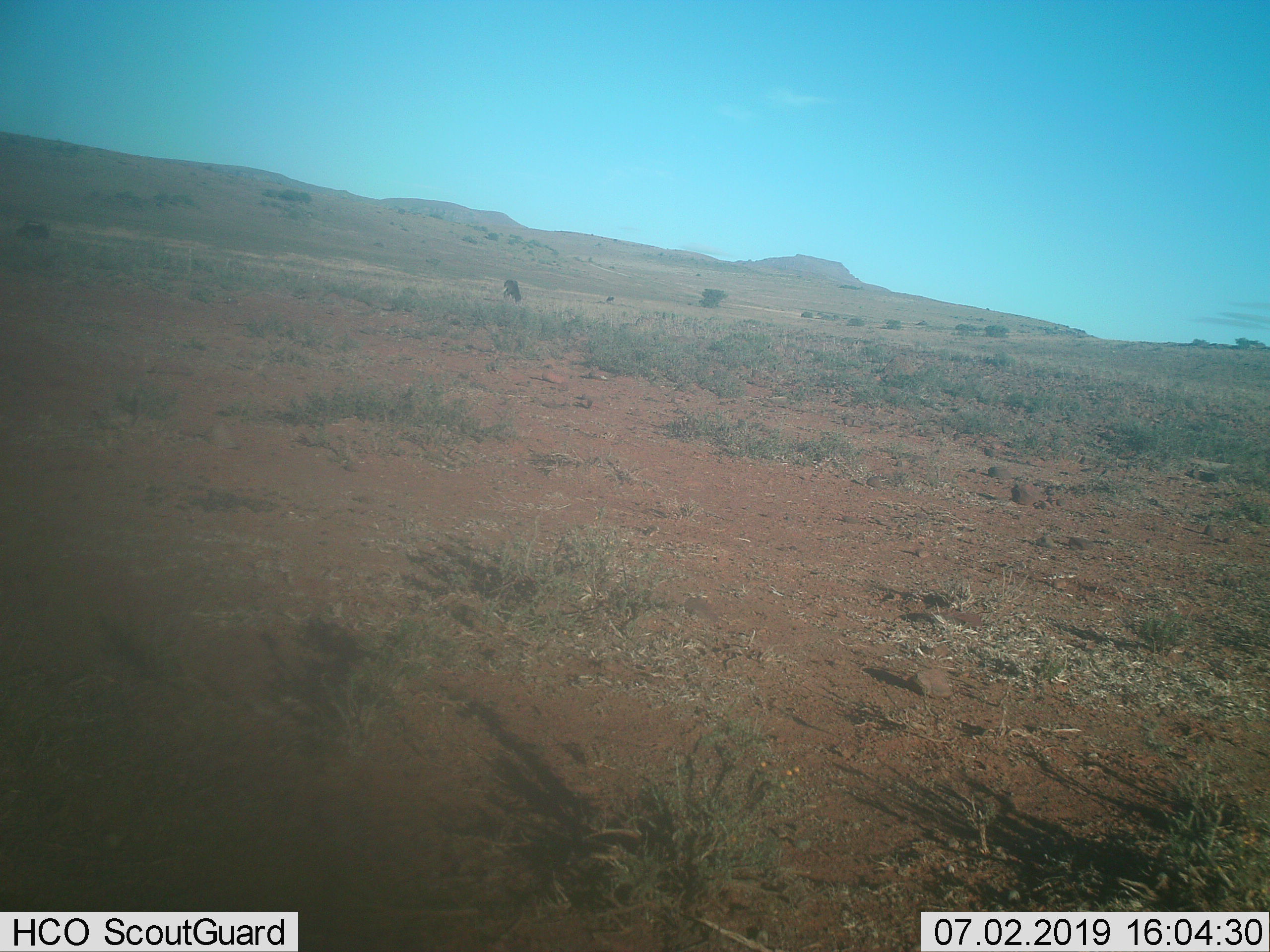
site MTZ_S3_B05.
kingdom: Animalia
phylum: Chordata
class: Mammalia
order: Artiodactyla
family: Bovidae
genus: Connochaetes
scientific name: Connochaetes gnou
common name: black wildebeest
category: wildebeestblack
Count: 2.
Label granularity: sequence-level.